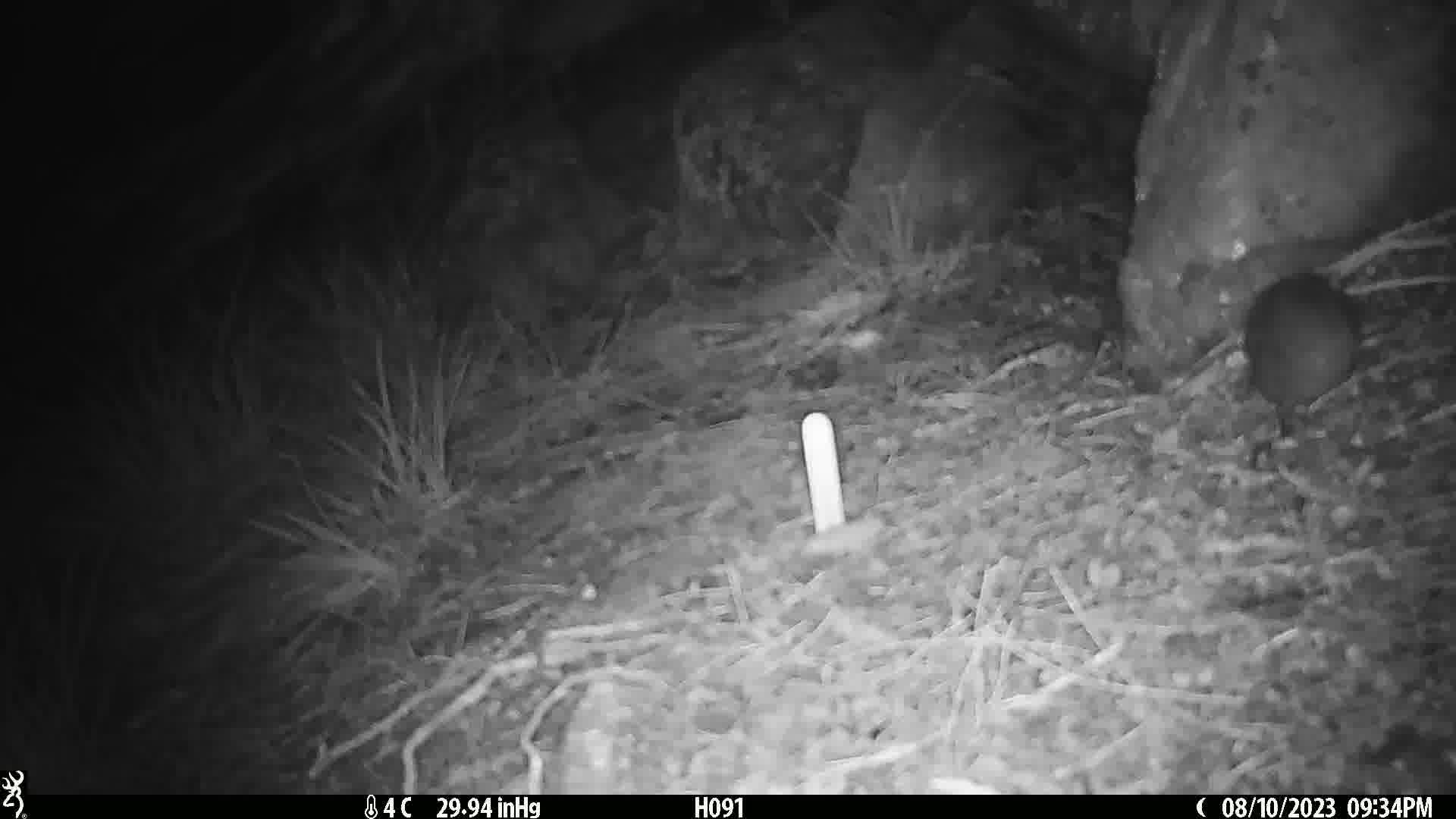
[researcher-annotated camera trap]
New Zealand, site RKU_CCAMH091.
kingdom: Animalia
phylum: Chordata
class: Mammalia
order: Rodentia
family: Muridae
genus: Rattus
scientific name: Rattus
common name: rat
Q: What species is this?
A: Rat (Rattus).